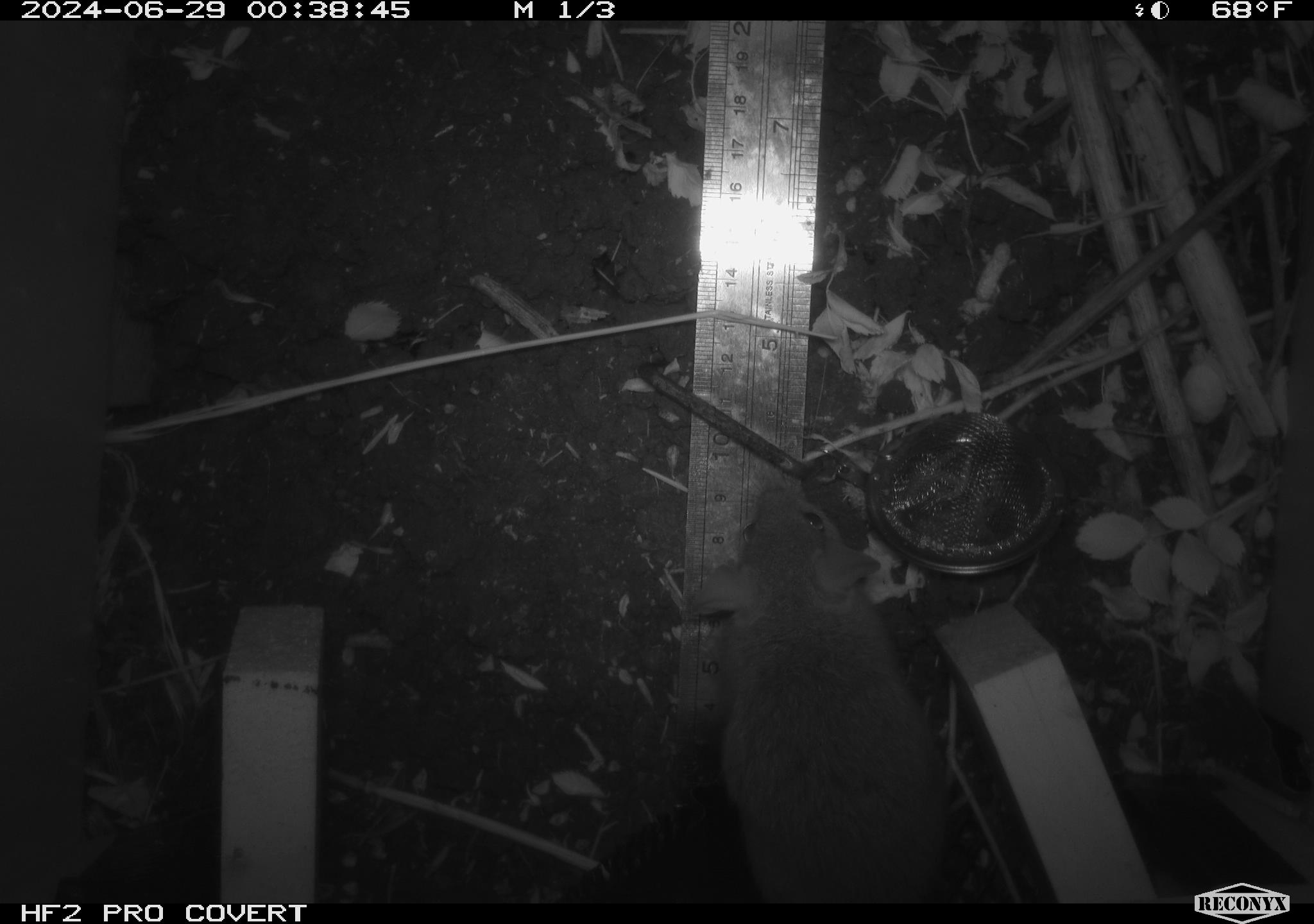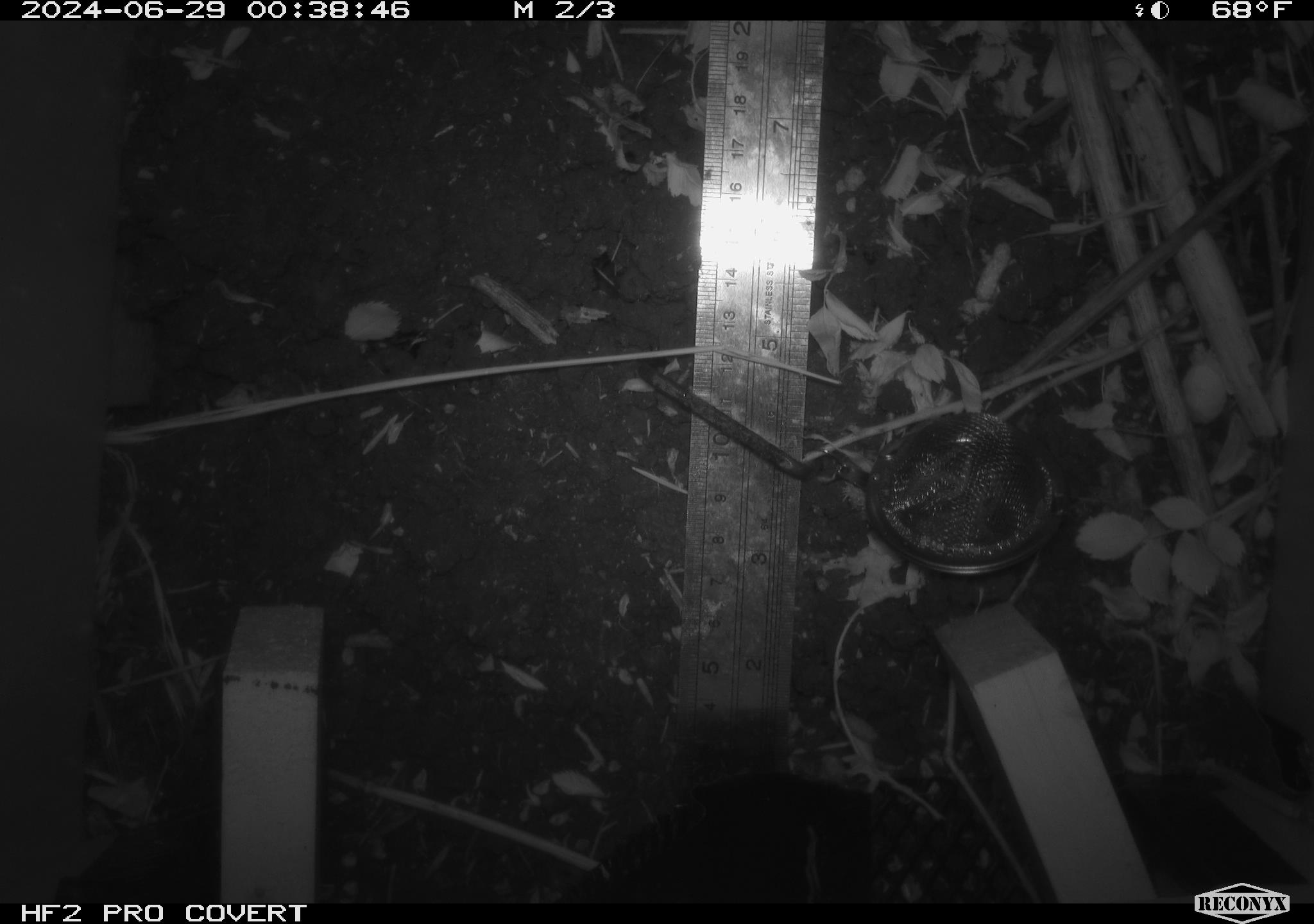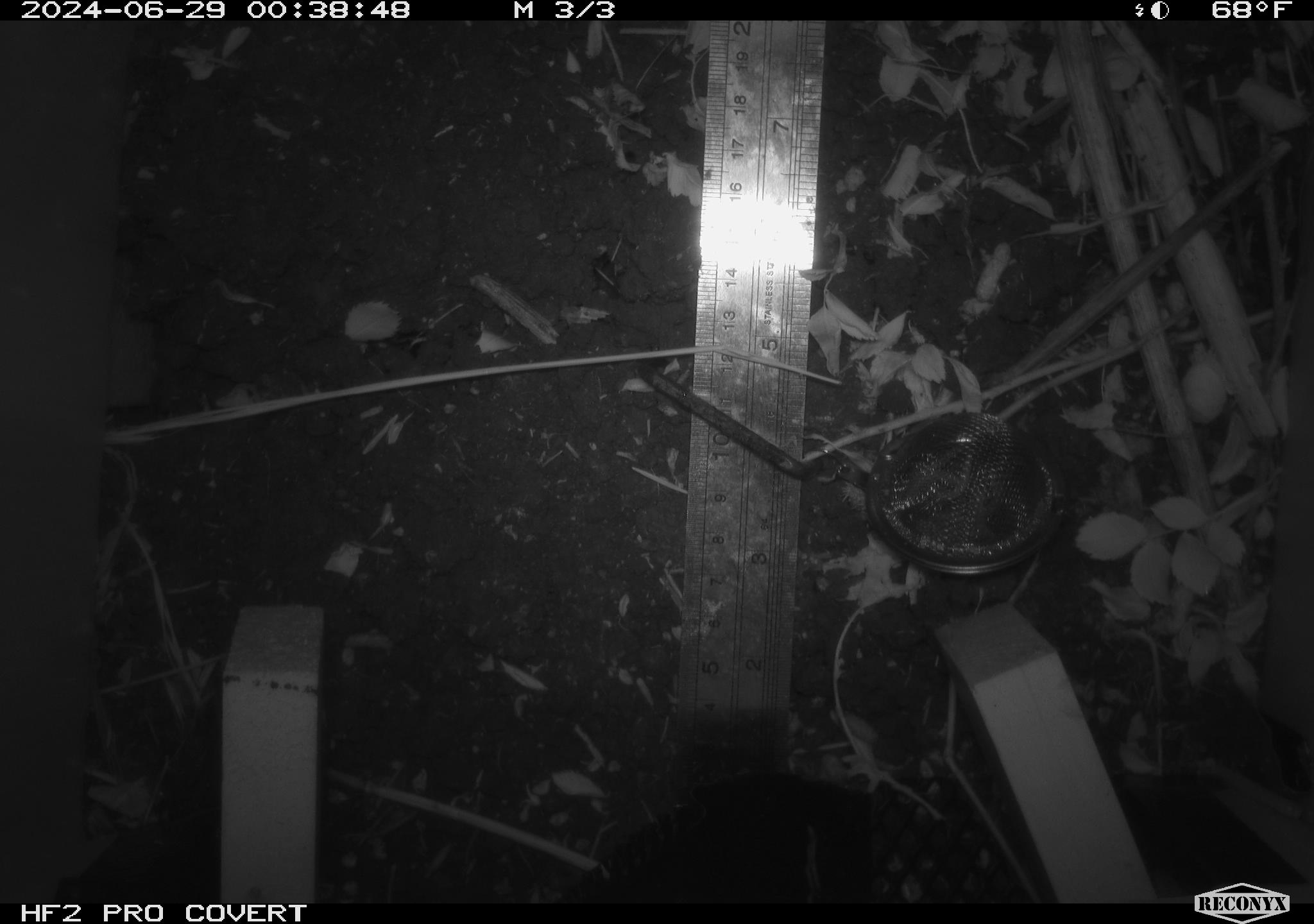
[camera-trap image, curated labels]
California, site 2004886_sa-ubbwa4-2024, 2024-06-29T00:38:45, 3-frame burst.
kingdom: Animalia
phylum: Chordata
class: Mammalia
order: Rodentia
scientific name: Rodentia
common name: woodrat or rat or mouse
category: woodrat or rat or mouse species